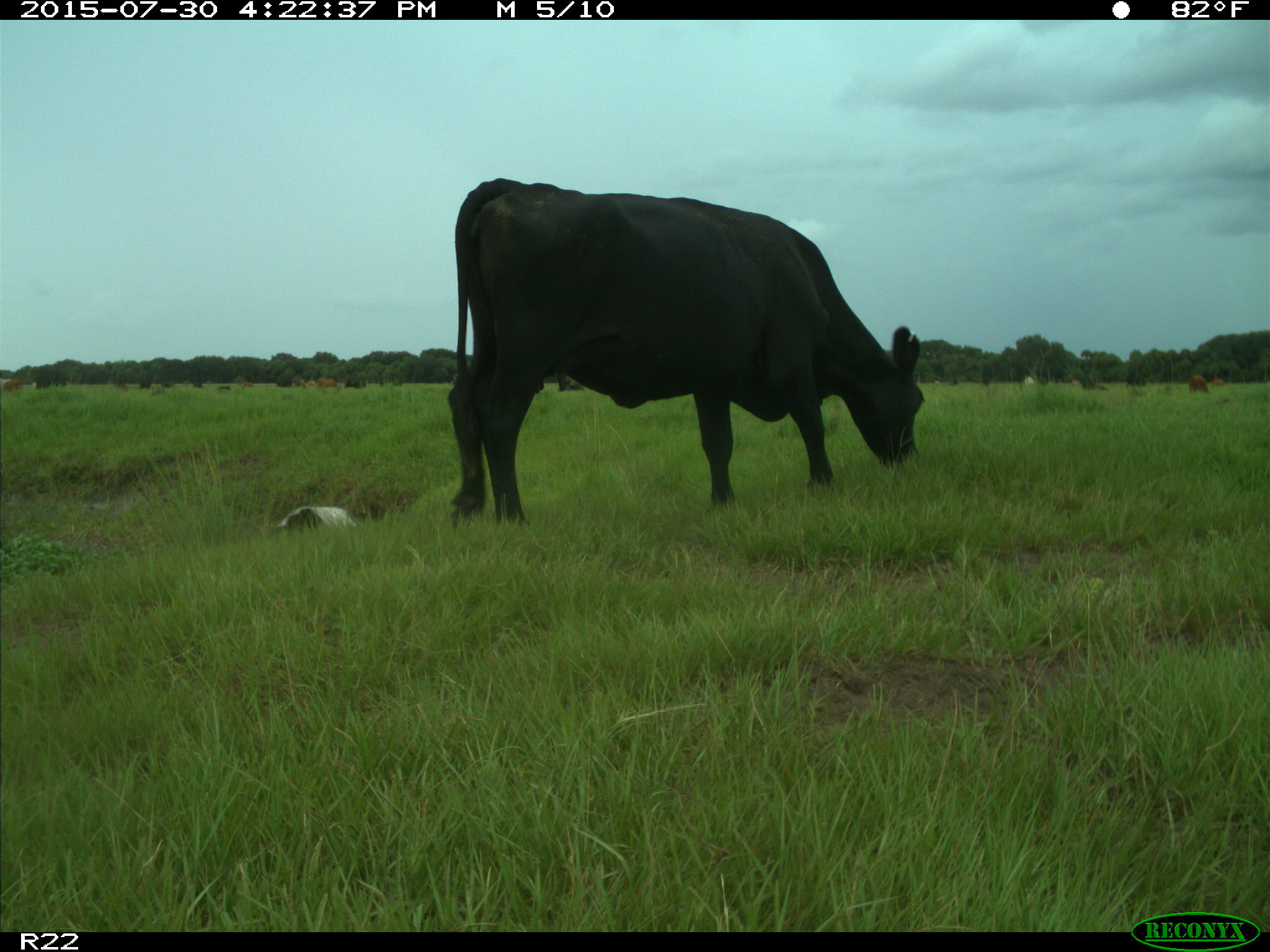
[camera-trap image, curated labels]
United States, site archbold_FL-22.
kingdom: Animalia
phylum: Chordata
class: Mammalia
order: Artiodactyla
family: Bovidae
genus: Bos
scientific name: Bos taurus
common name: domestic cow